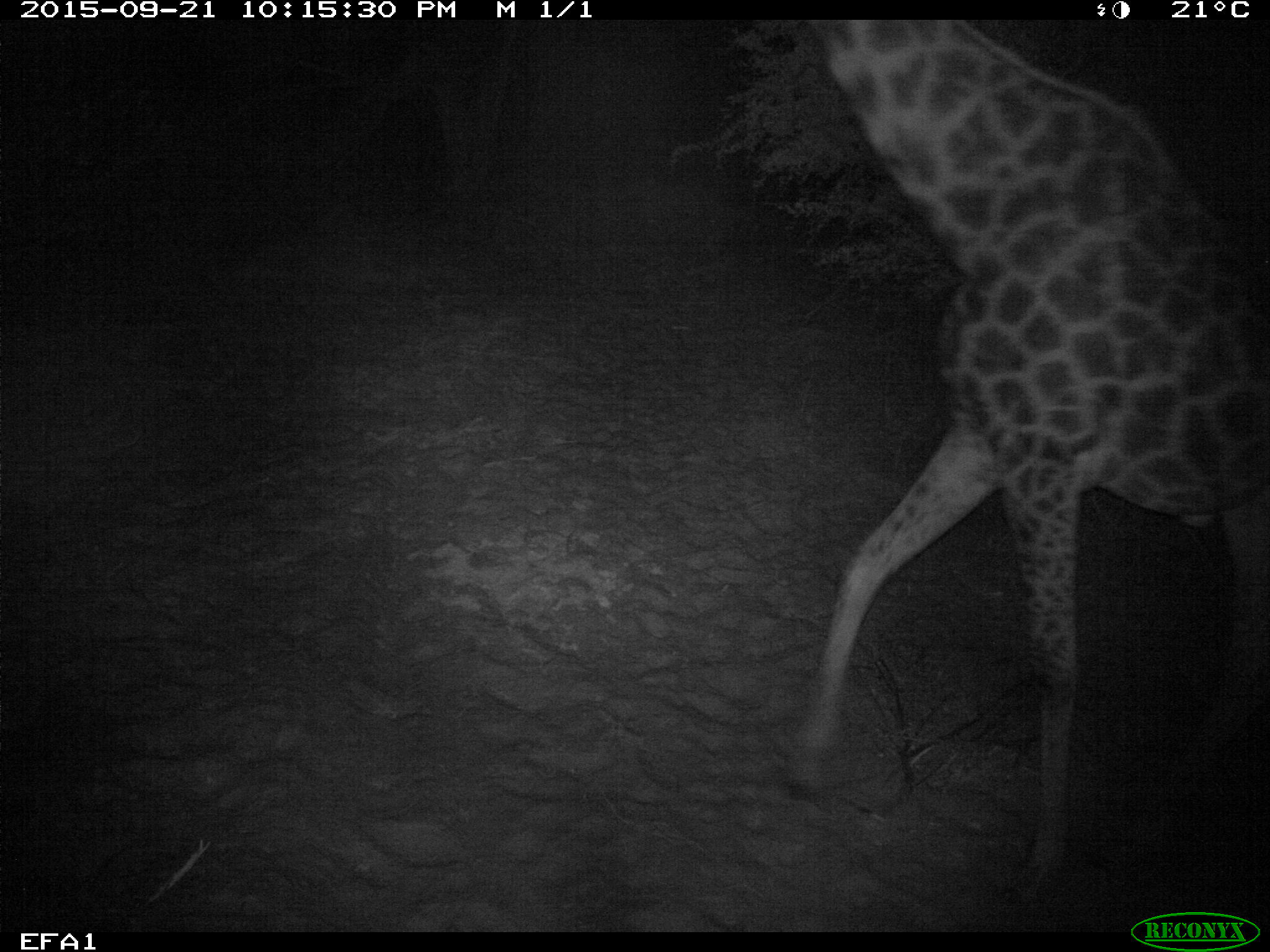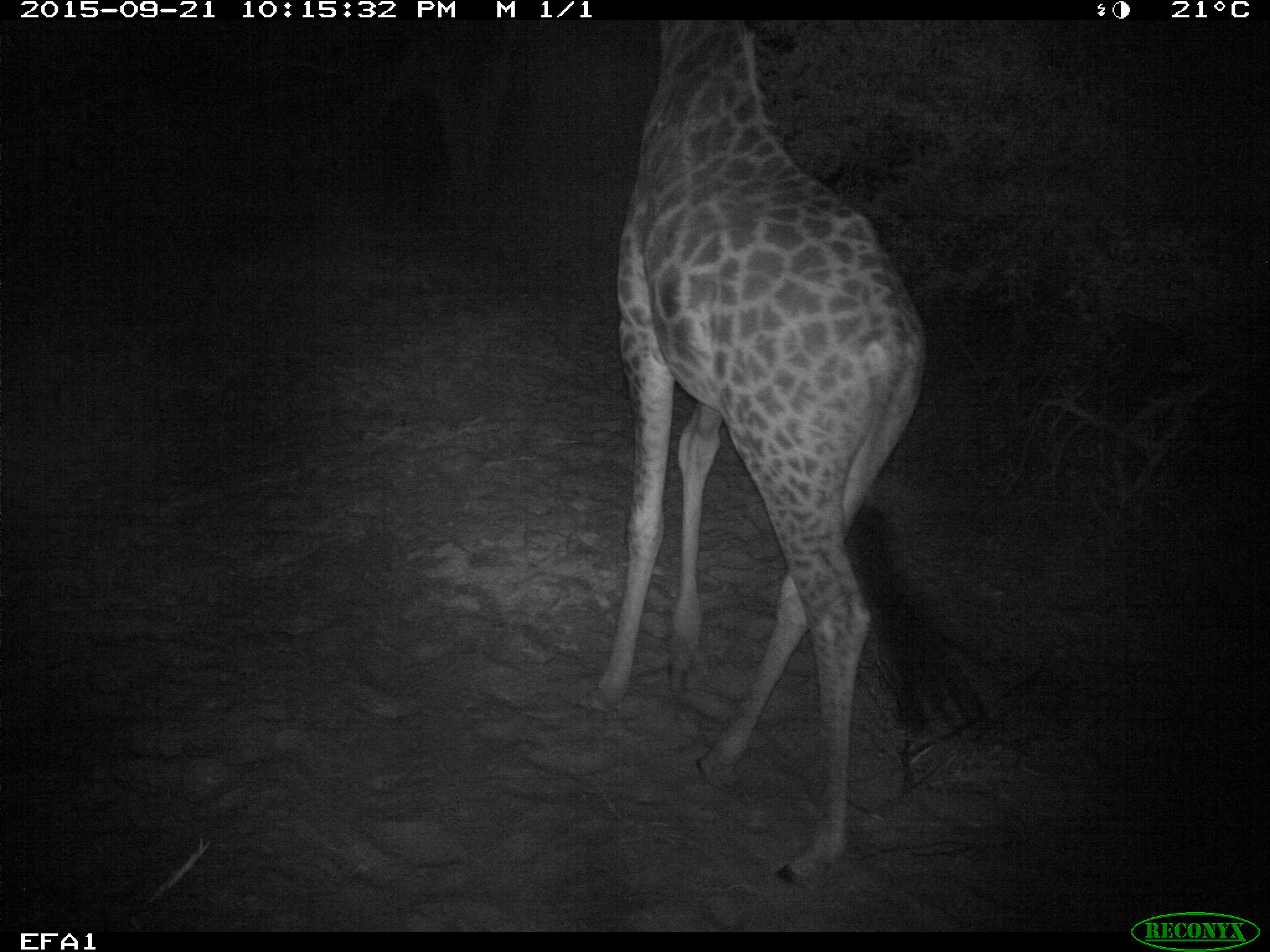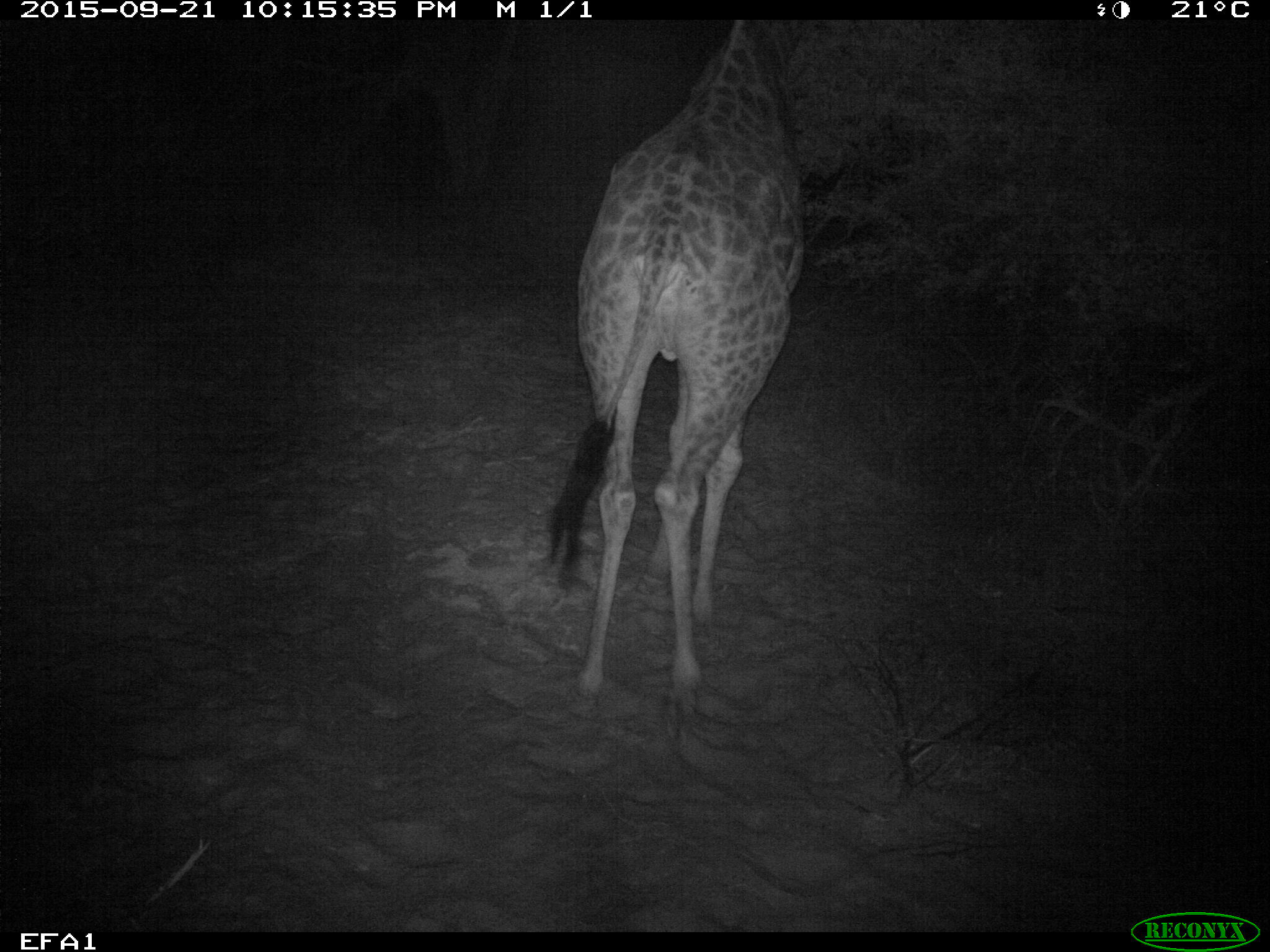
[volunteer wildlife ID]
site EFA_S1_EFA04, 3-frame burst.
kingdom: Animalia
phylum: Chordata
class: Mammalia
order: Artiodactyla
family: Giraffidae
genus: Giraffa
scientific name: Giraffa camelopardalis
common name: giraffe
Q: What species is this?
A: Giraffe (Giraffa camelopardalis).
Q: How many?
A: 1.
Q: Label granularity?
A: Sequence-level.